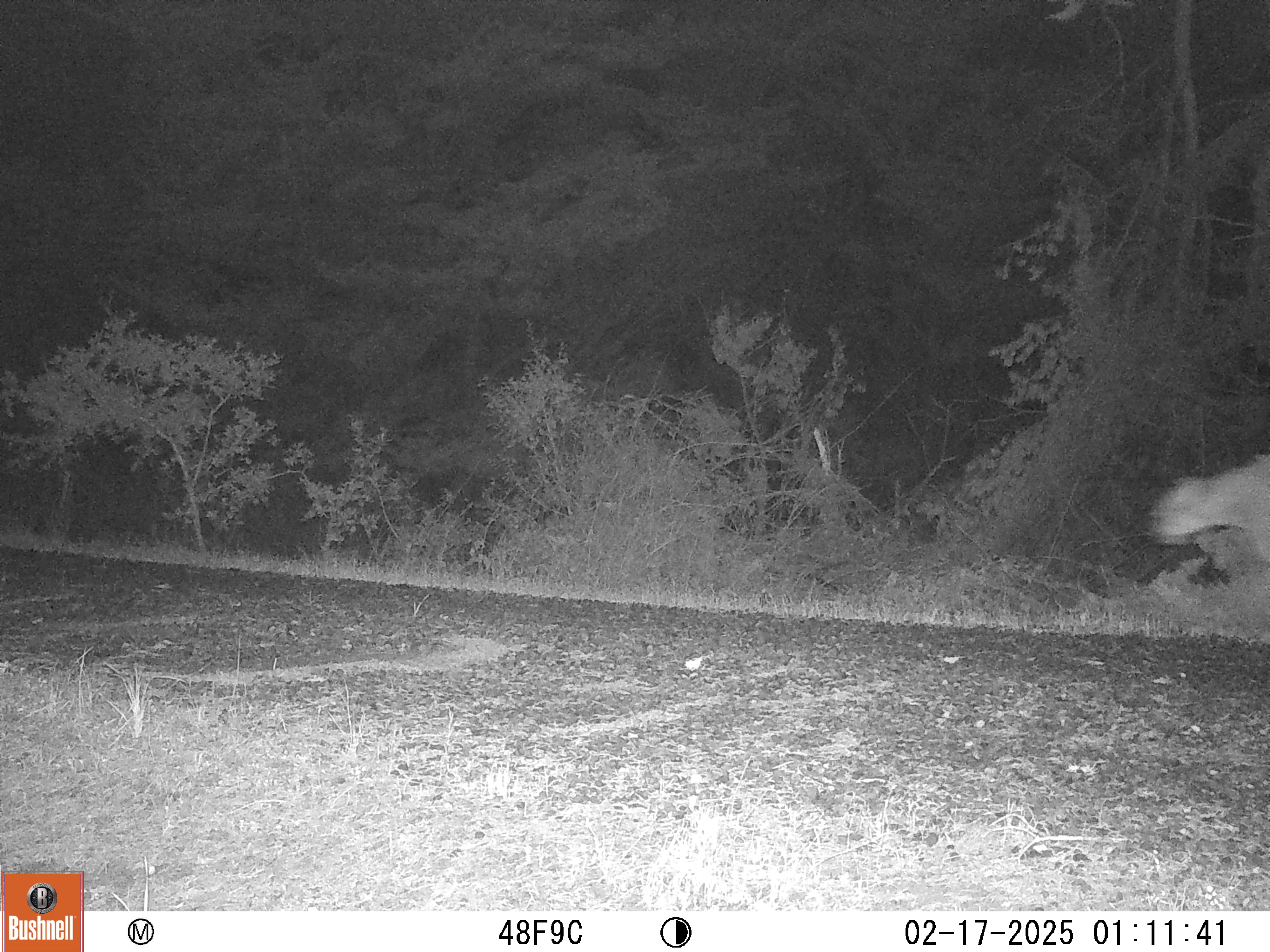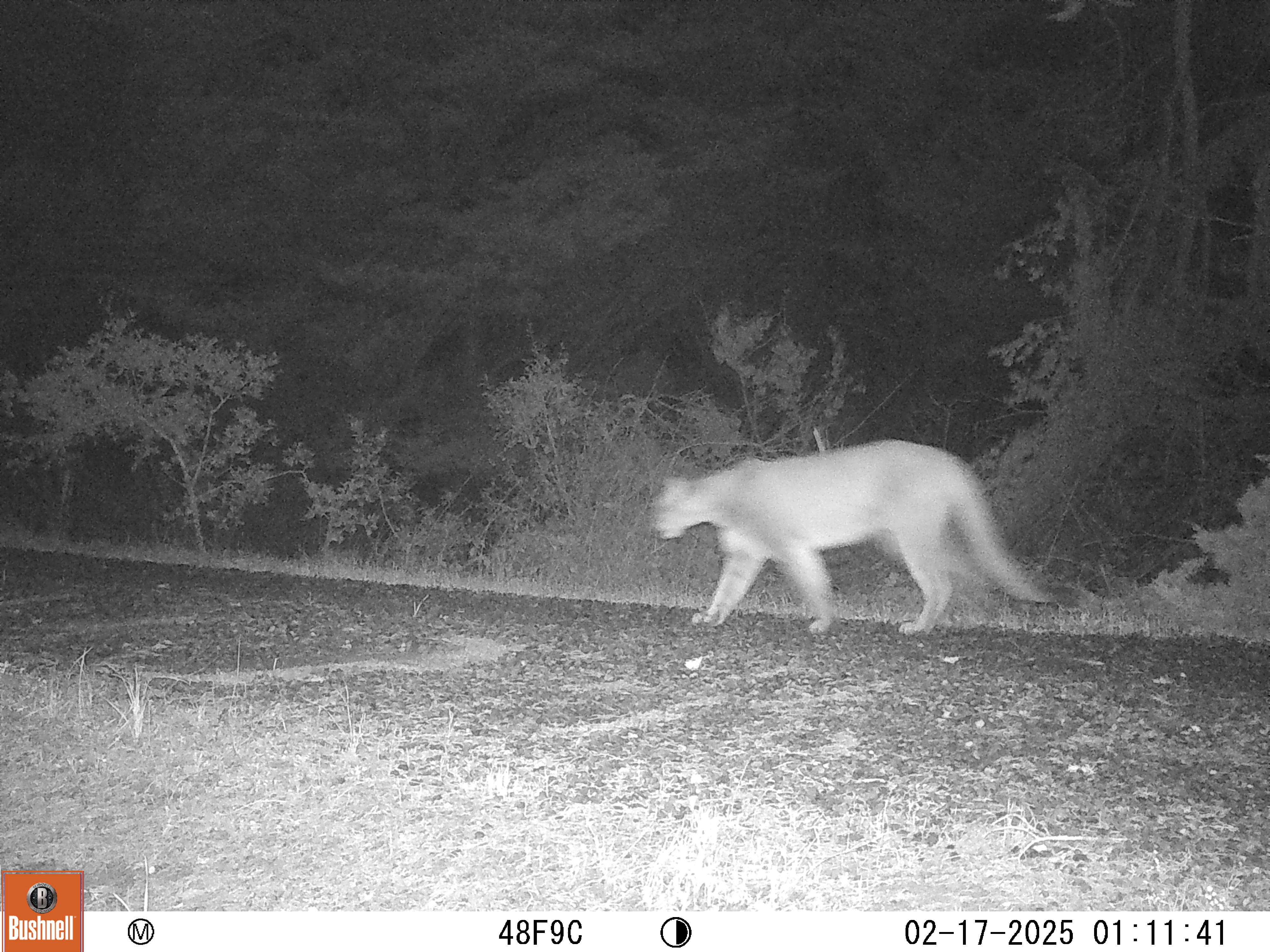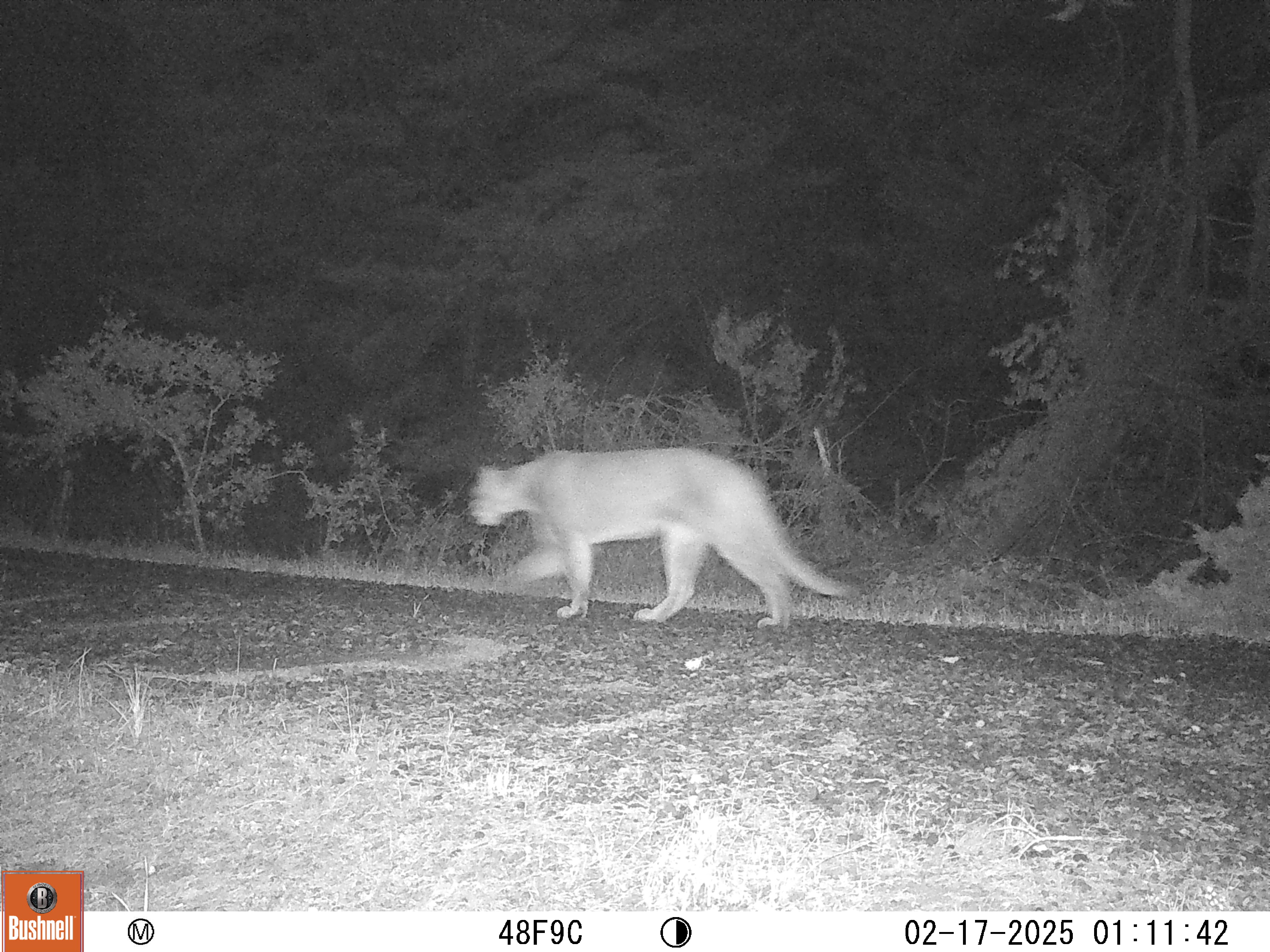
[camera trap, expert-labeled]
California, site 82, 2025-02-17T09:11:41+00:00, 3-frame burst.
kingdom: Animalia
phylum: Chordata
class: Mammalia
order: Carnivora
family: Felidae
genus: Puma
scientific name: Puma concolor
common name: puma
Puma (Puma concolor).